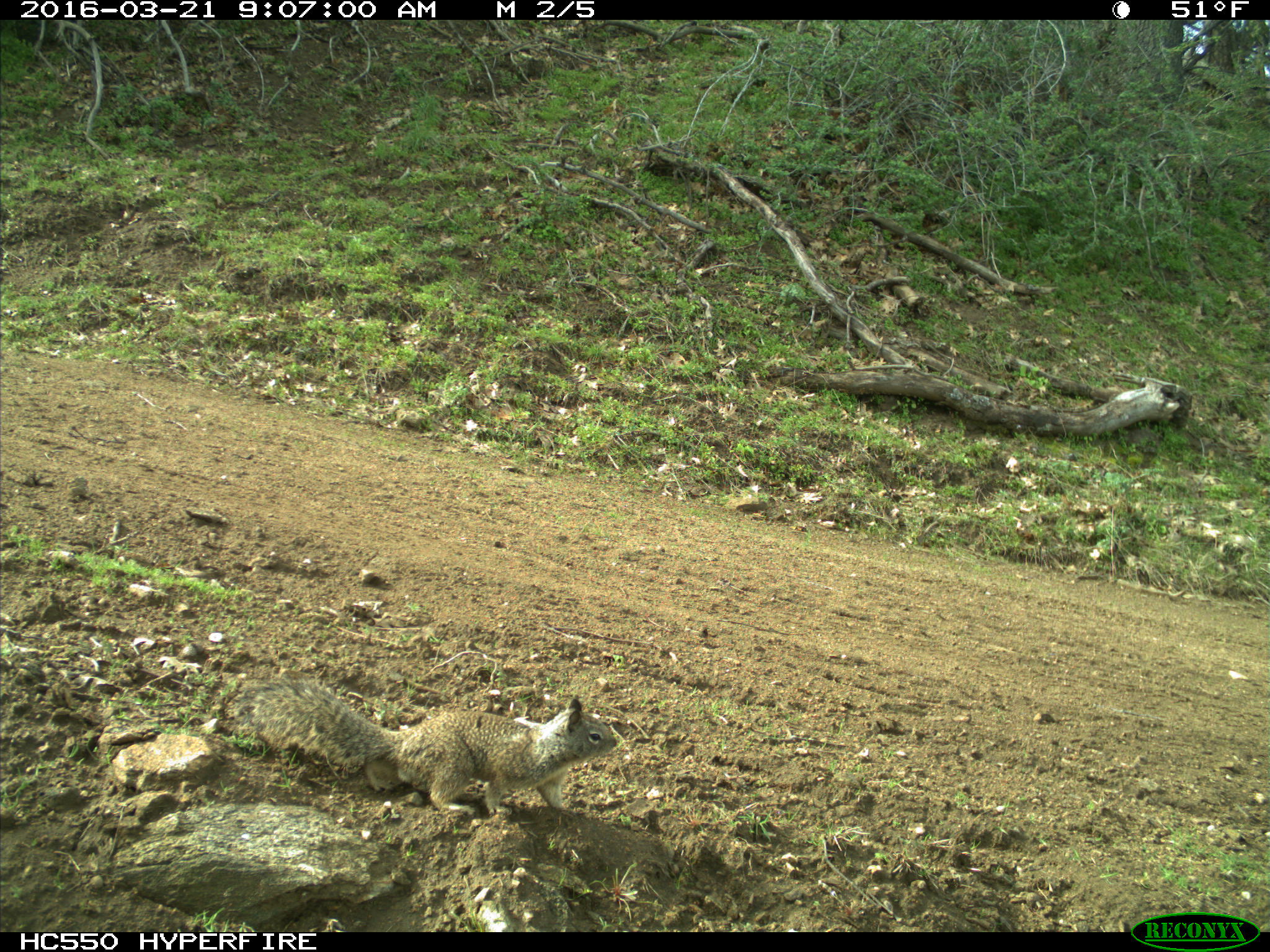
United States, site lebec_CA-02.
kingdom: Animalia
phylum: Chordata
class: Mammalia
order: Rodentia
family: Sciuridae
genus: Otospermophilus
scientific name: Otospermophilus beecheyi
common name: california ground squirrel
Otospermophilus beecheyi (california ground squirrel).